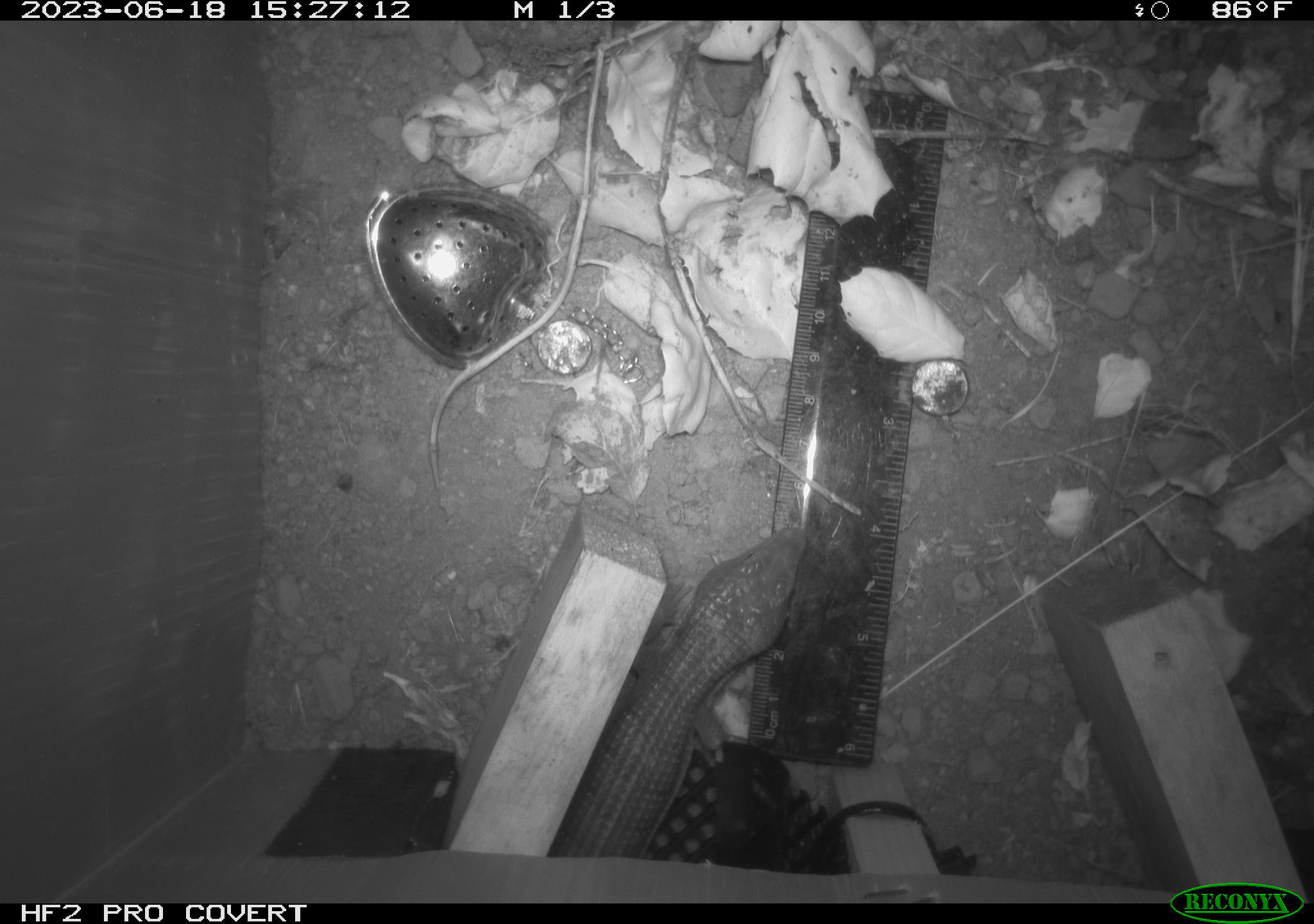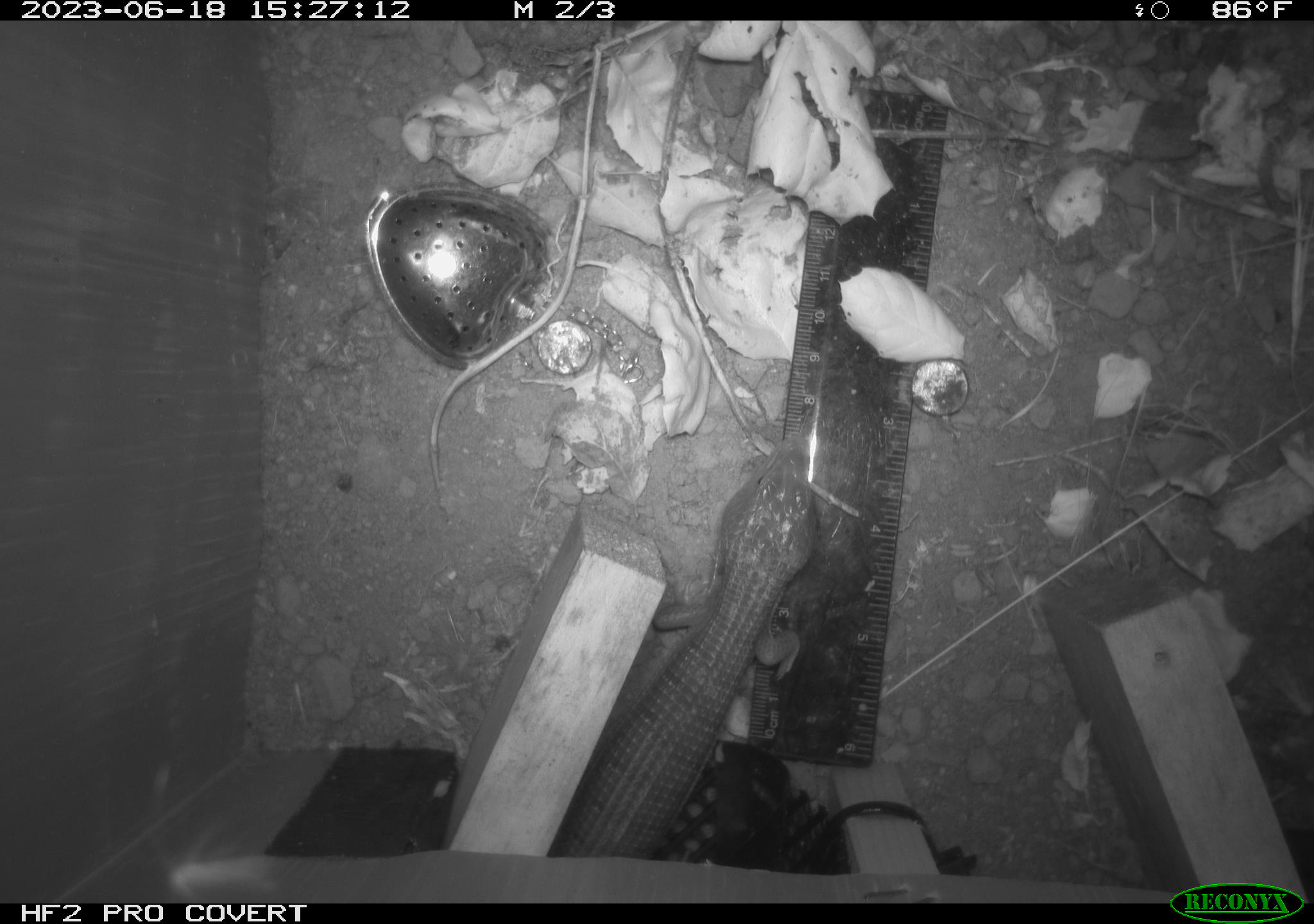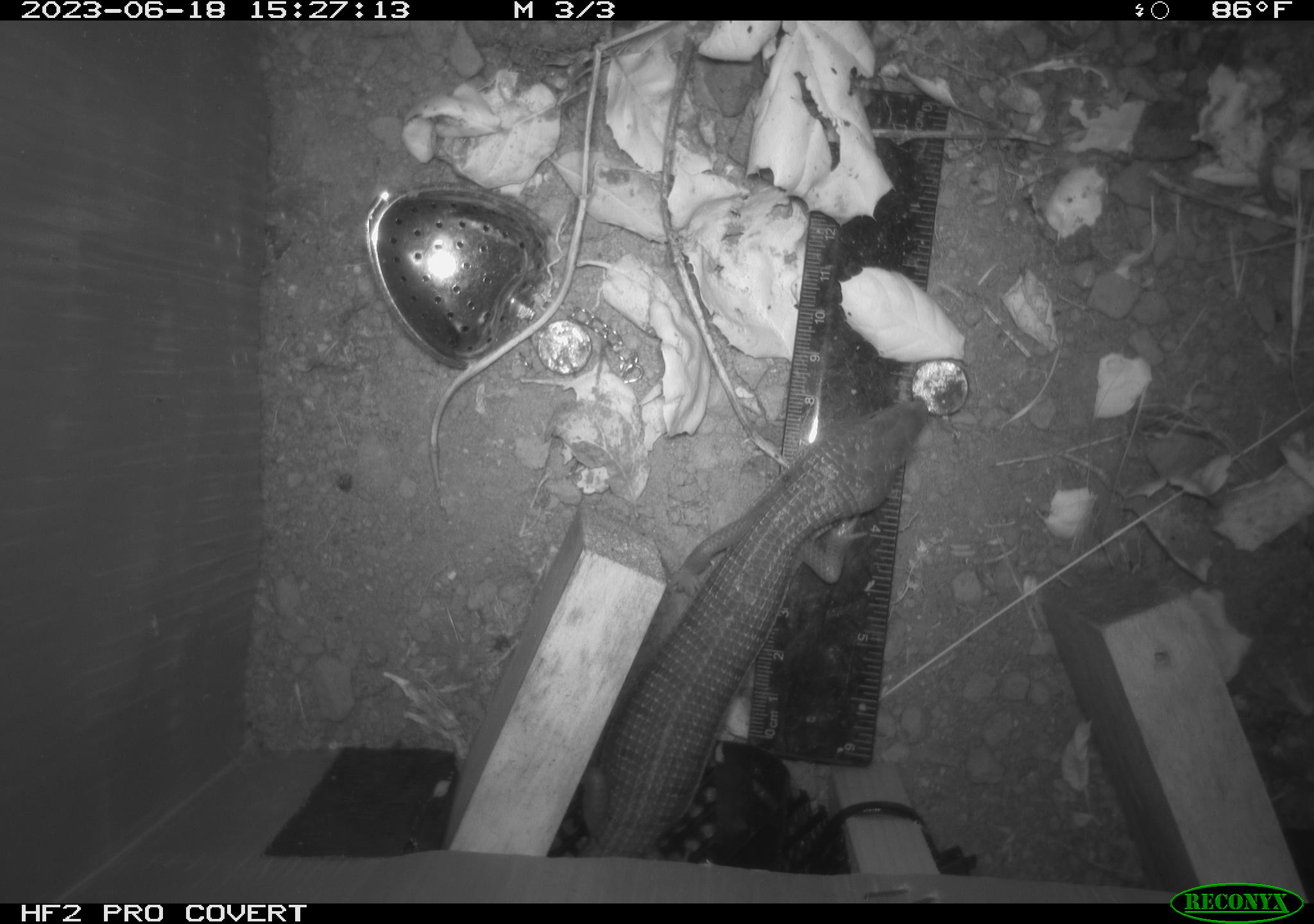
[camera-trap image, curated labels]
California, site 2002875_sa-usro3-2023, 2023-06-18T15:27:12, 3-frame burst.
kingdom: Animalia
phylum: Chordata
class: Reptilia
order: Squamata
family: Anguidae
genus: Elgaria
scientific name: Elgaria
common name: alligator lizards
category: elgaria species